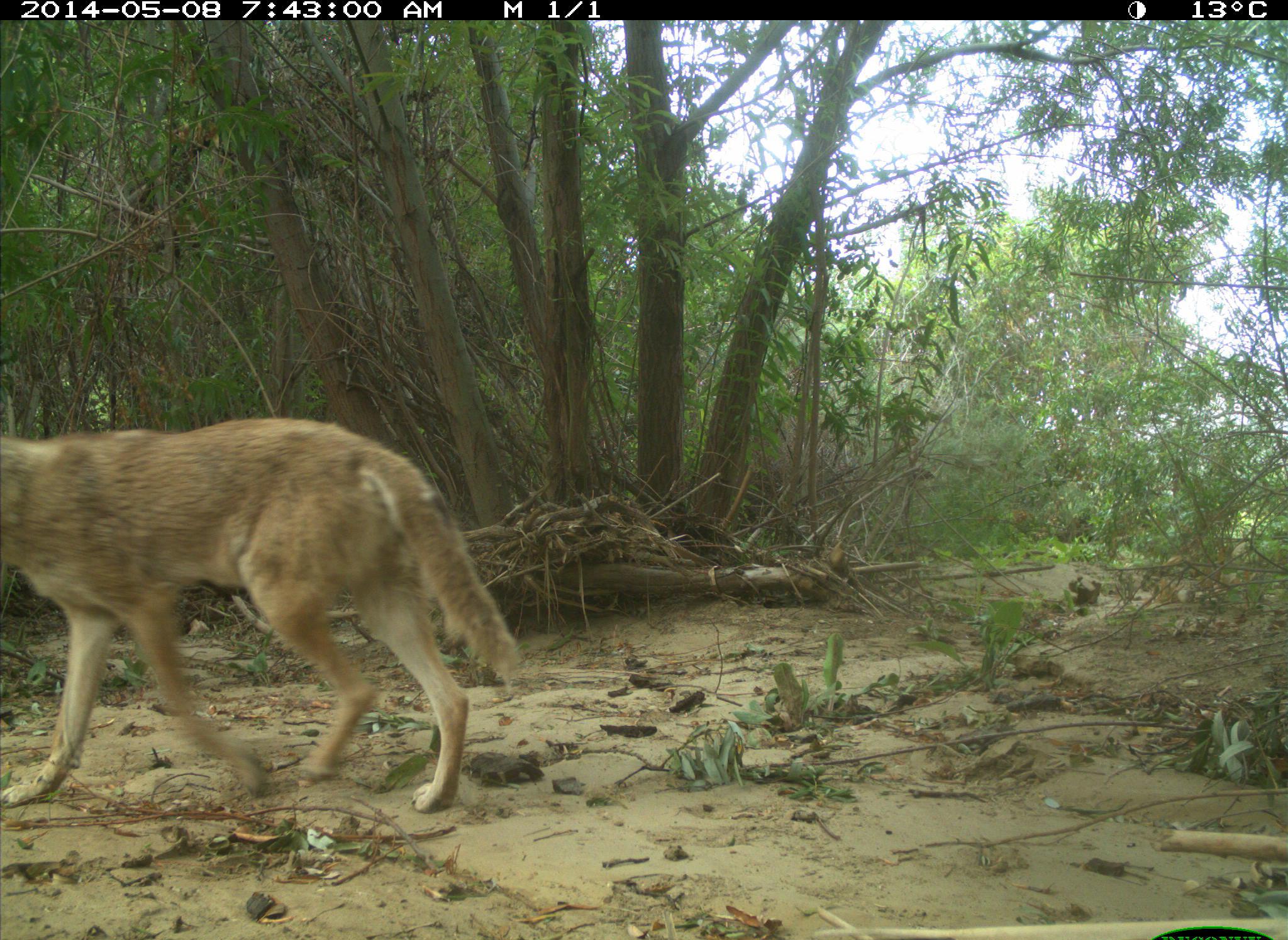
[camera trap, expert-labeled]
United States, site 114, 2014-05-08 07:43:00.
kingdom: Animalia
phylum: Chordata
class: Mammalia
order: Carnivora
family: Canidae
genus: Canis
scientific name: Canis latrans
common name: coyote